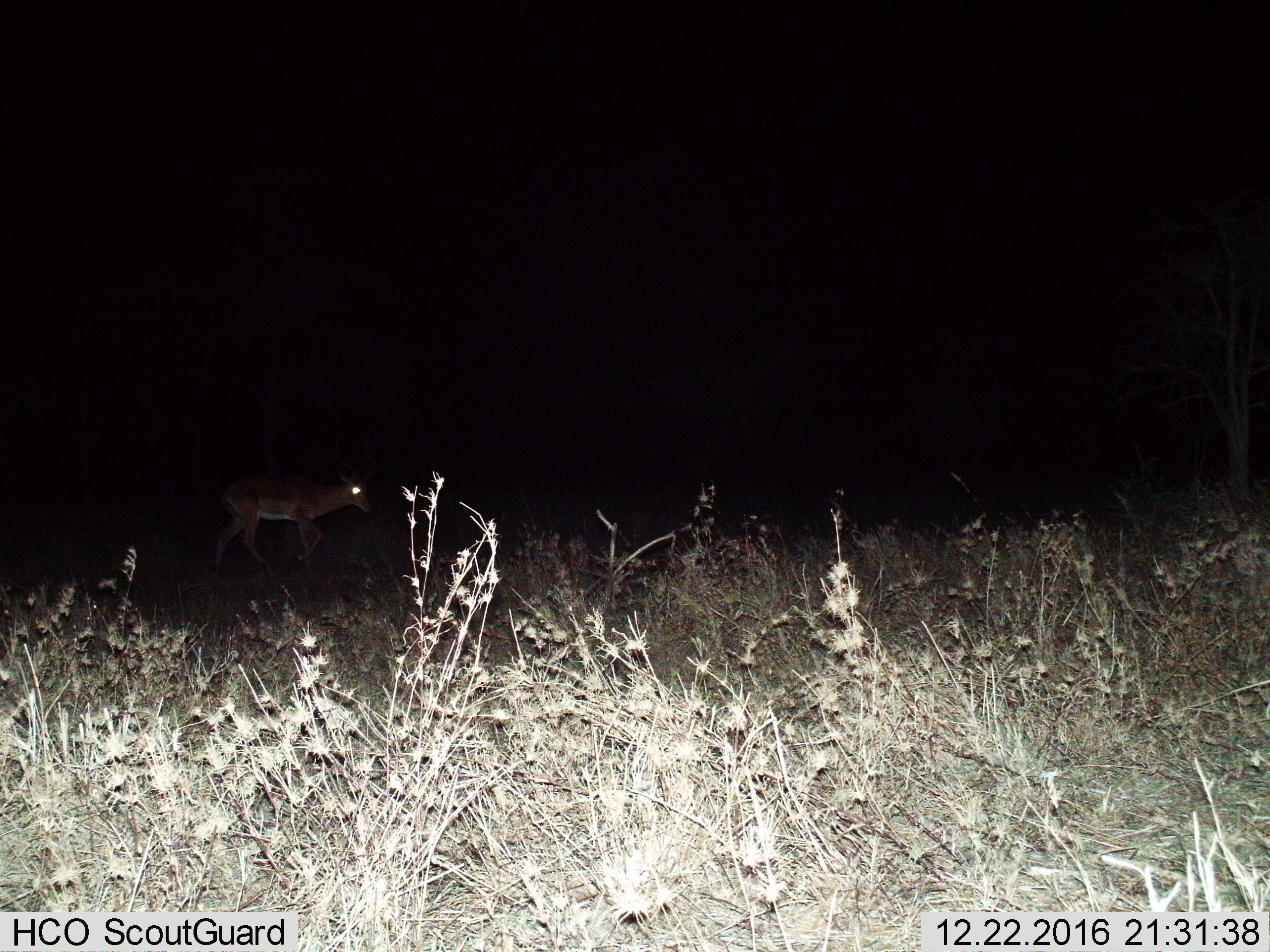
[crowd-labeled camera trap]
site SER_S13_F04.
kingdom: Animalia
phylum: Chordata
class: Mammalia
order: Artiodactyla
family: Bovidae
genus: Aepyceros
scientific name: Aepyceros melampus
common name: impala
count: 1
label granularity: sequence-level